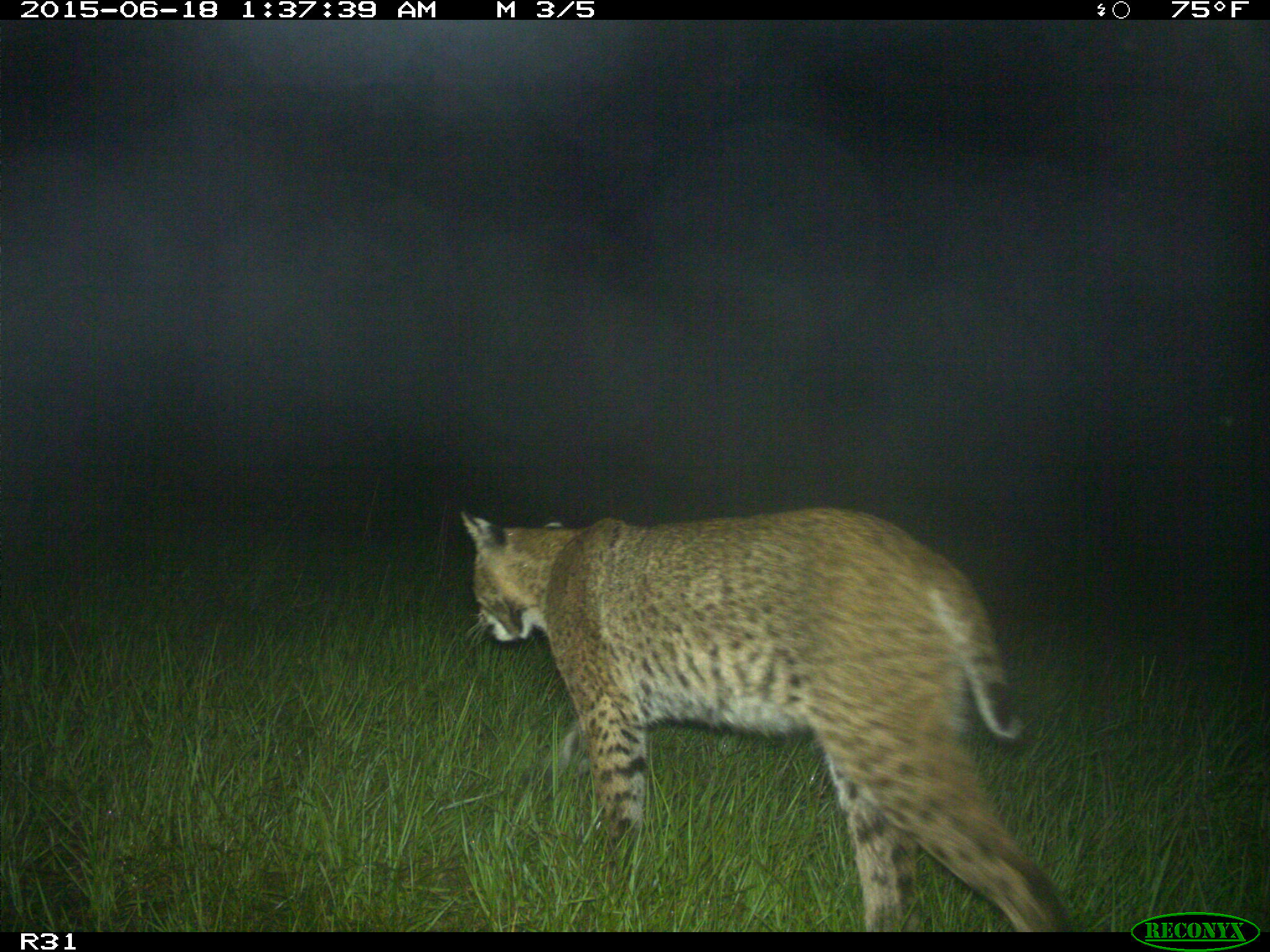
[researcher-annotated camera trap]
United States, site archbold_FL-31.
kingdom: Animalia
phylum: Chordata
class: Mammalia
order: Carnivora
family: Felidae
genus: Lynx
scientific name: Lynx rufus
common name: bobcat